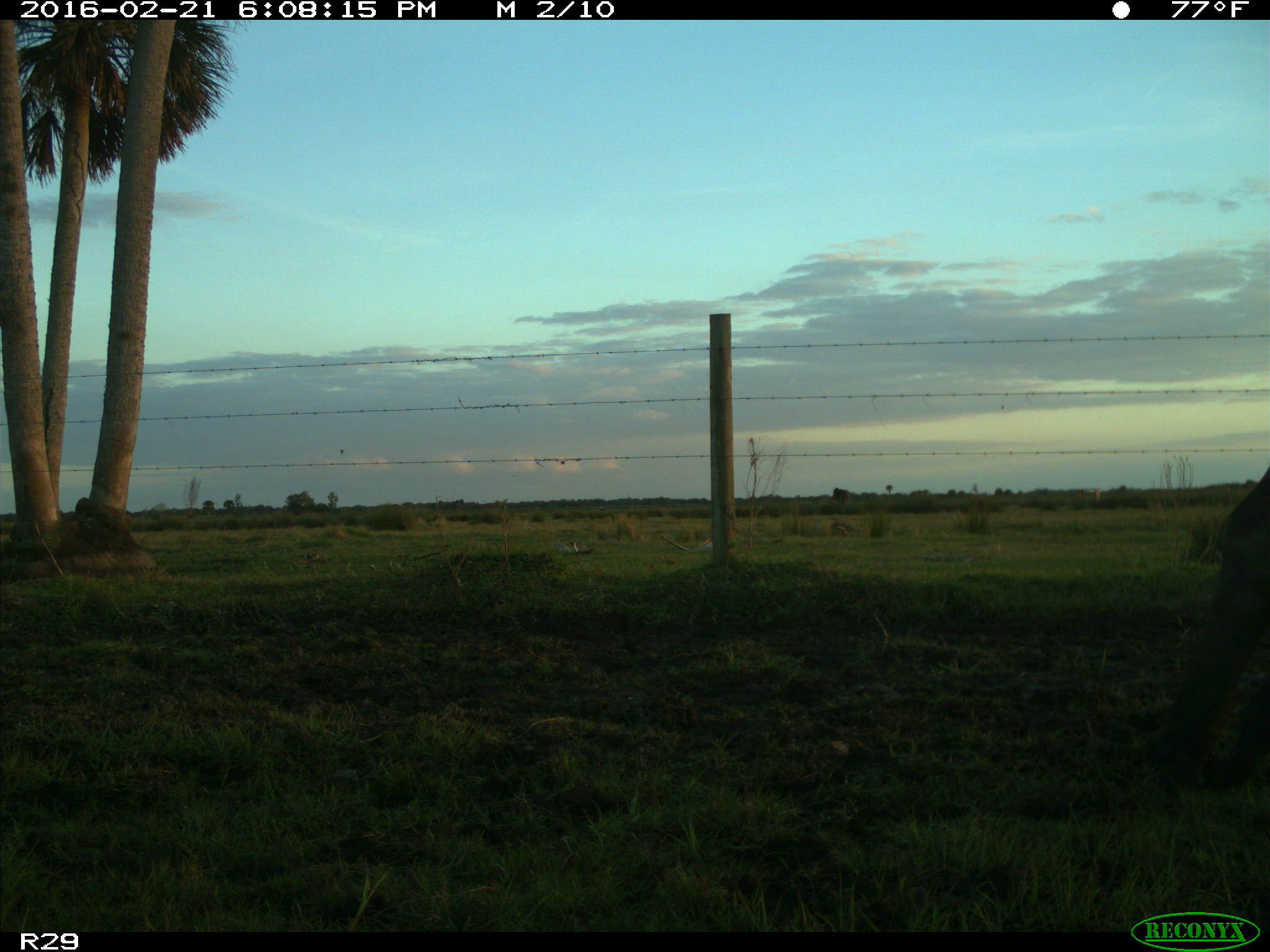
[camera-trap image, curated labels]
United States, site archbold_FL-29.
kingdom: Animalia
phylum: Chordata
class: Mammalia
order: Artiodactyla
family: Bovidae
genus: Bos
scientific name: Bos taurus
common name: domestic cow